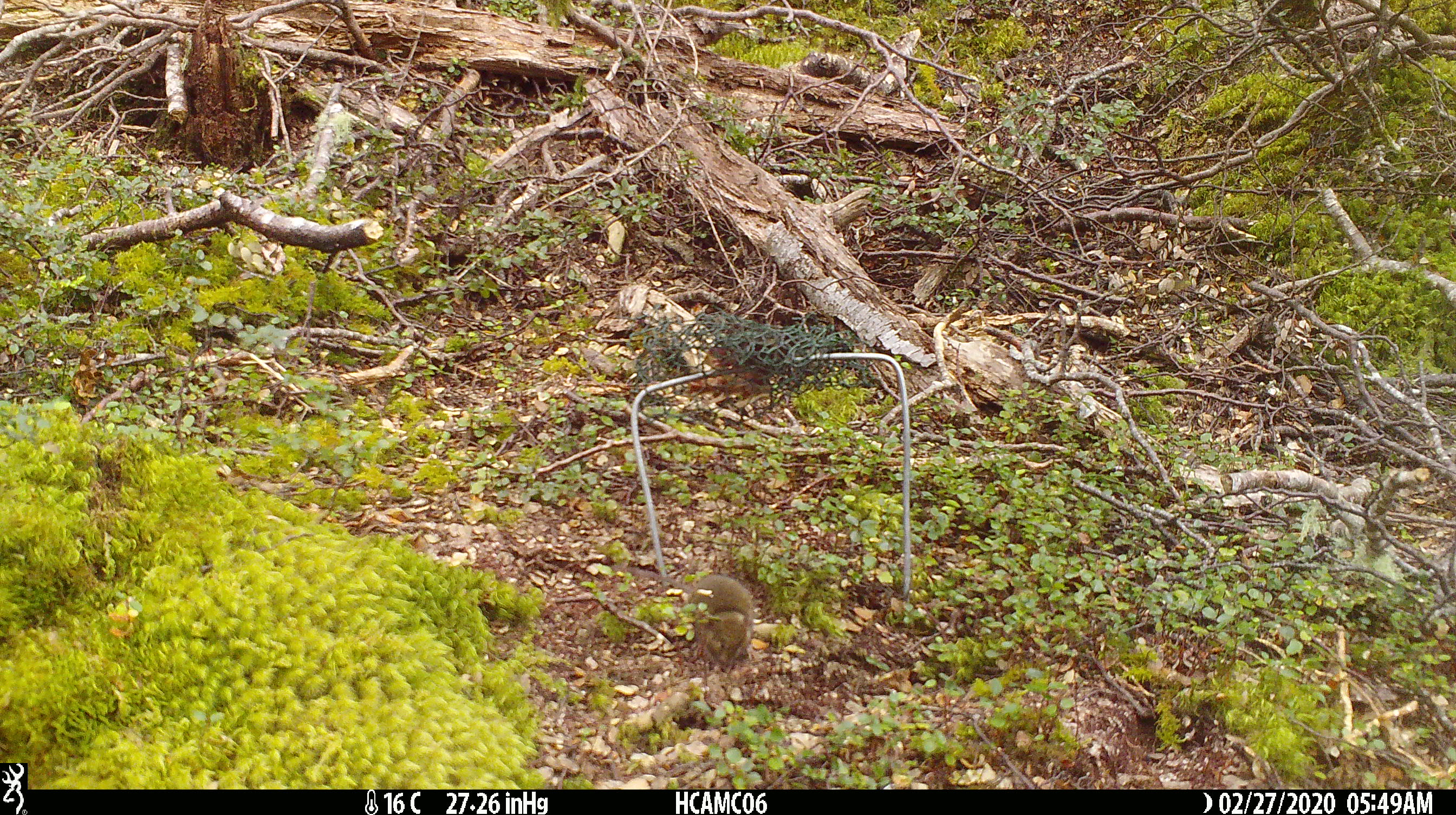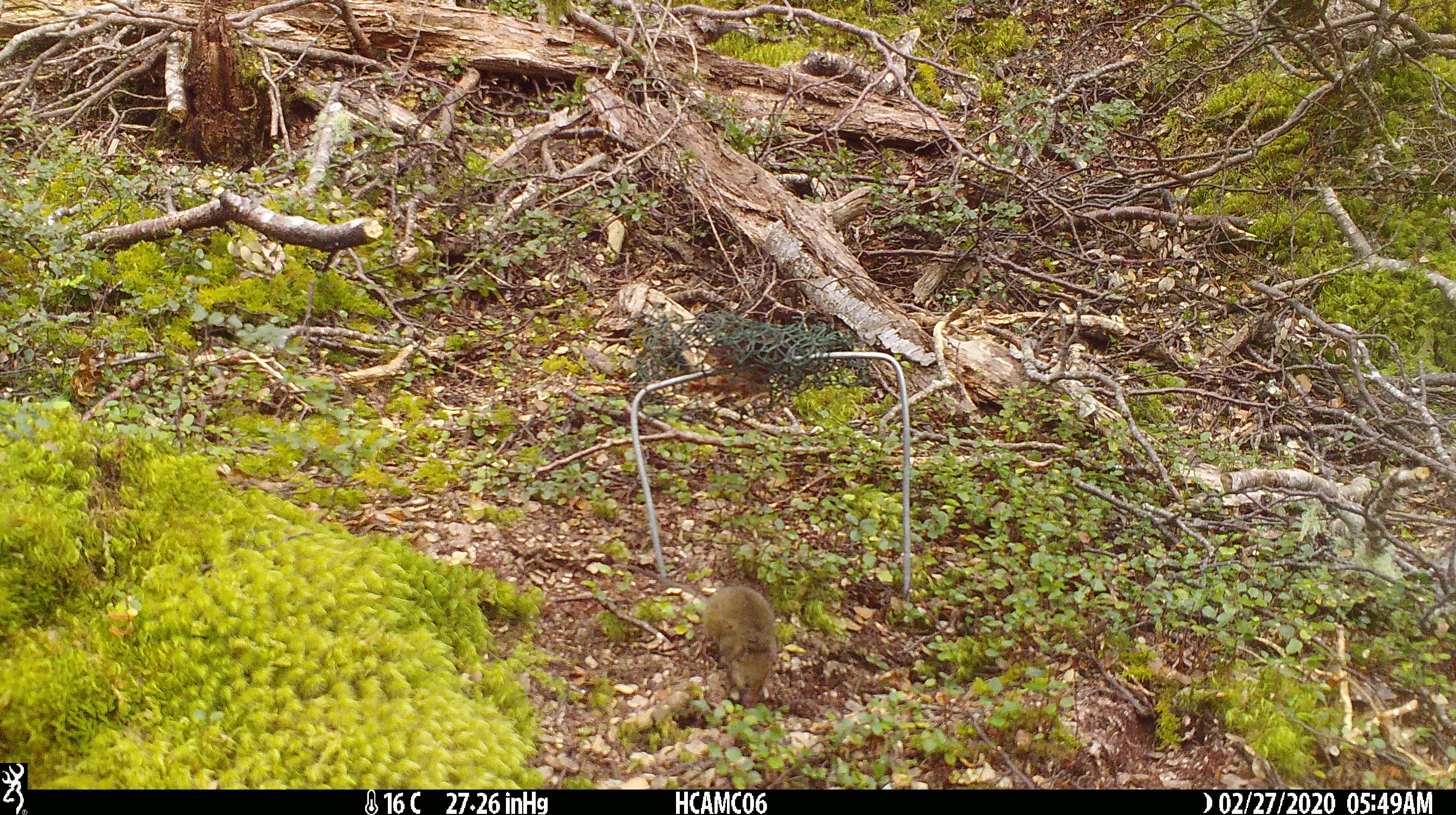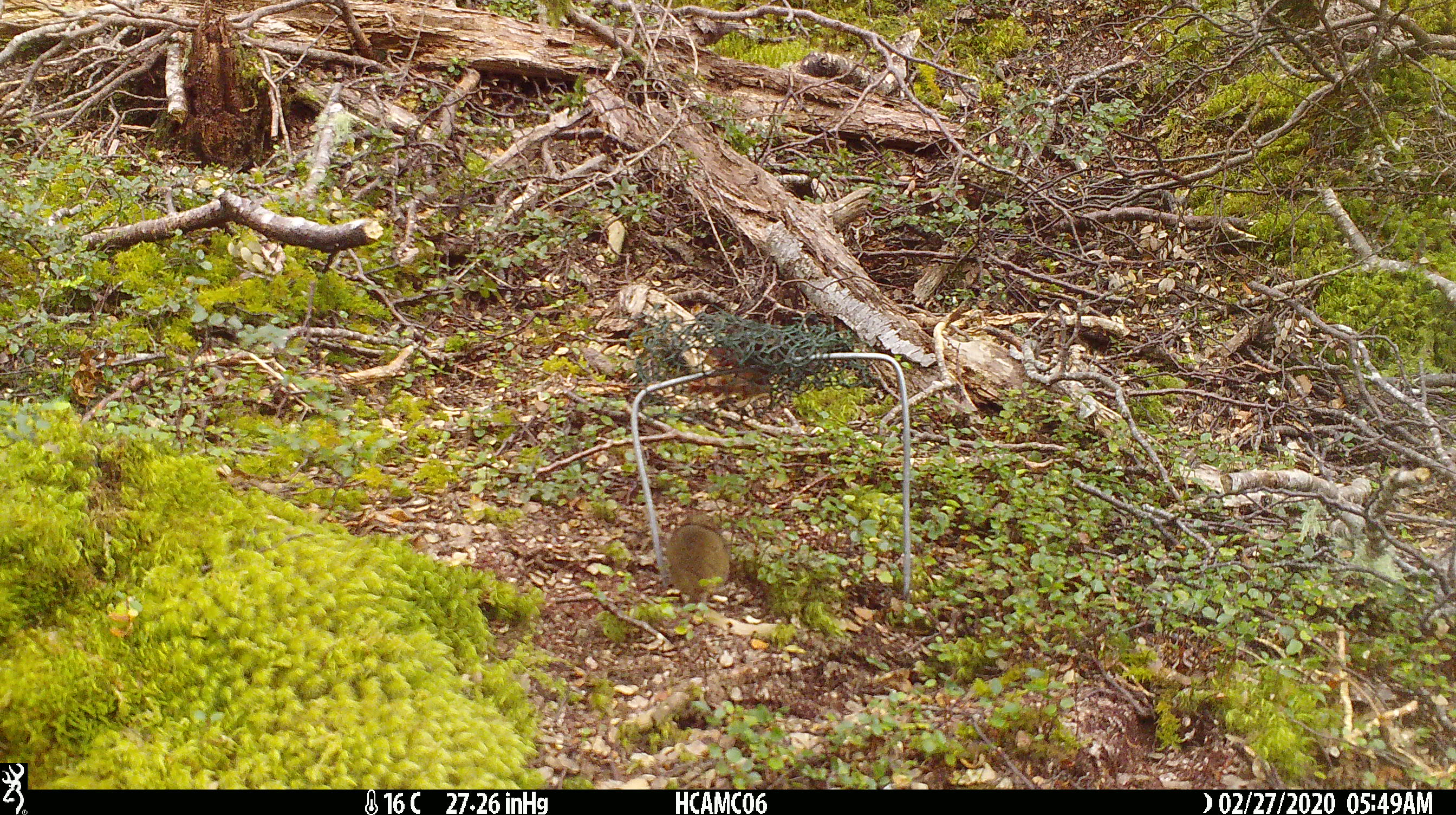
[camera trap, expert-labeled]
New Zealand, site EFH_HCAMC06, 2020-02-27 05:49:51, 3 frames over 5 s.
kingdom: Animalia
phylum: Chordata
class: Mammalia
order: Rodentia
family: Muridae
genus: Mus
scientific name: Mus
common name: mouse